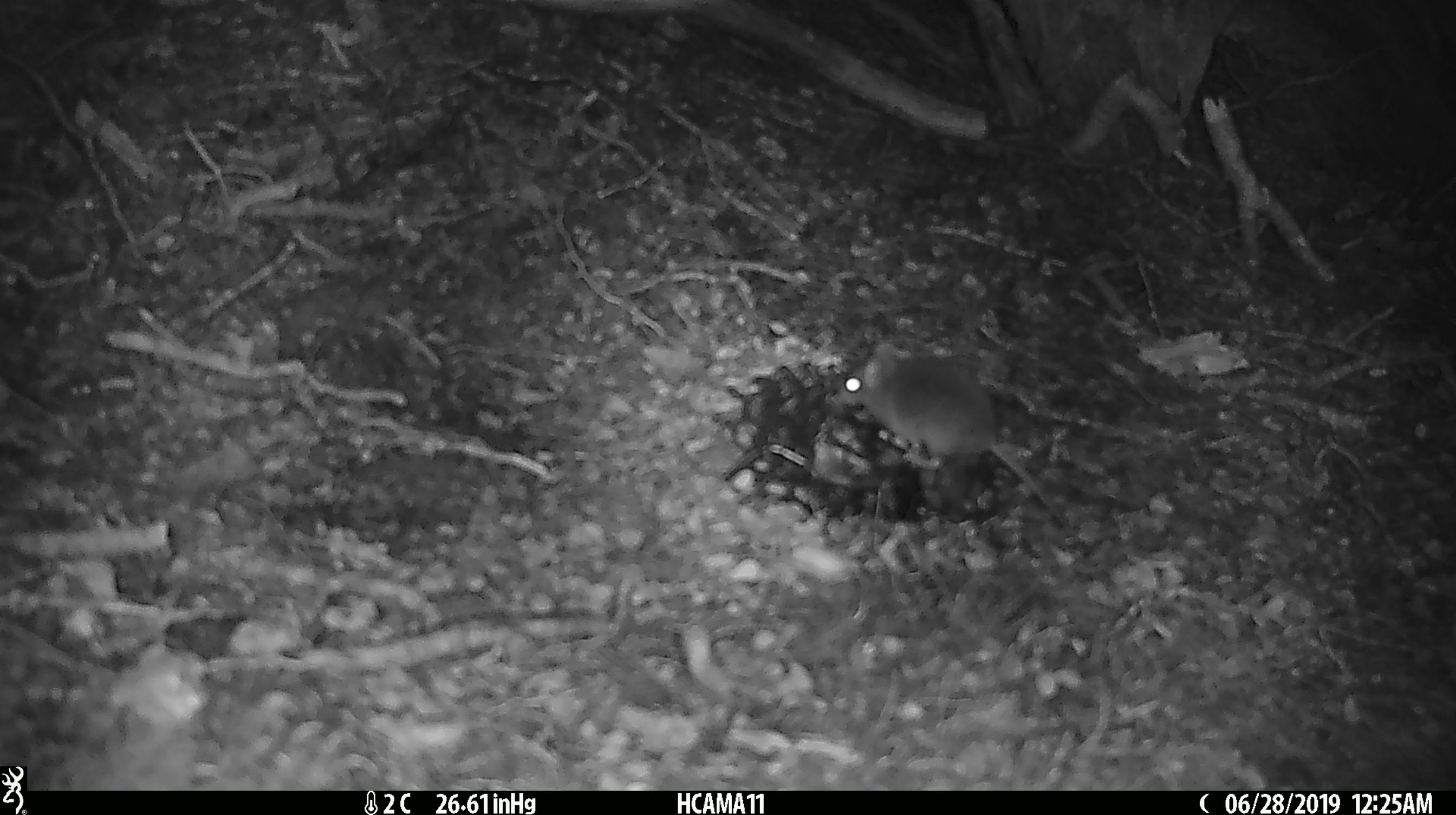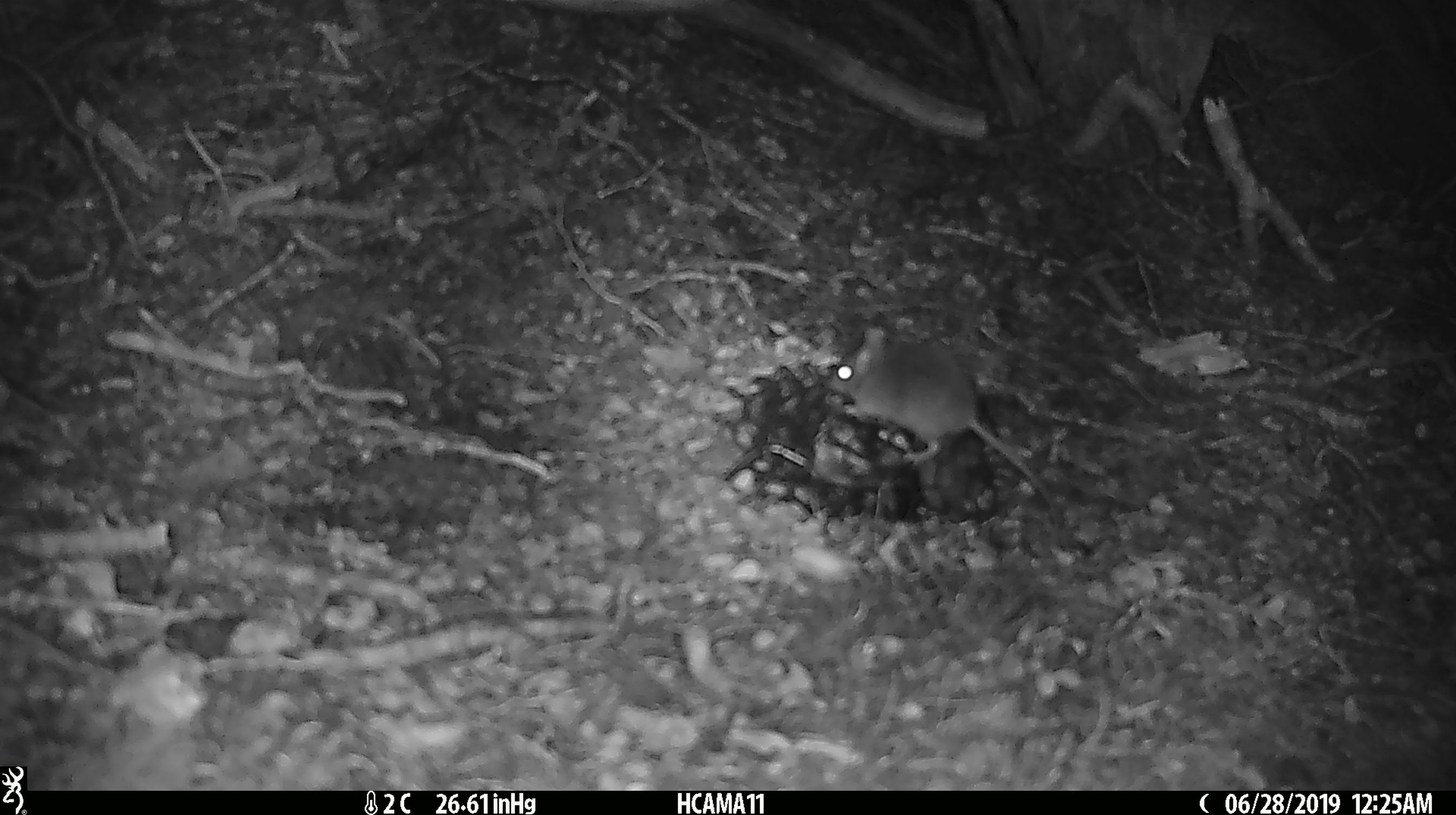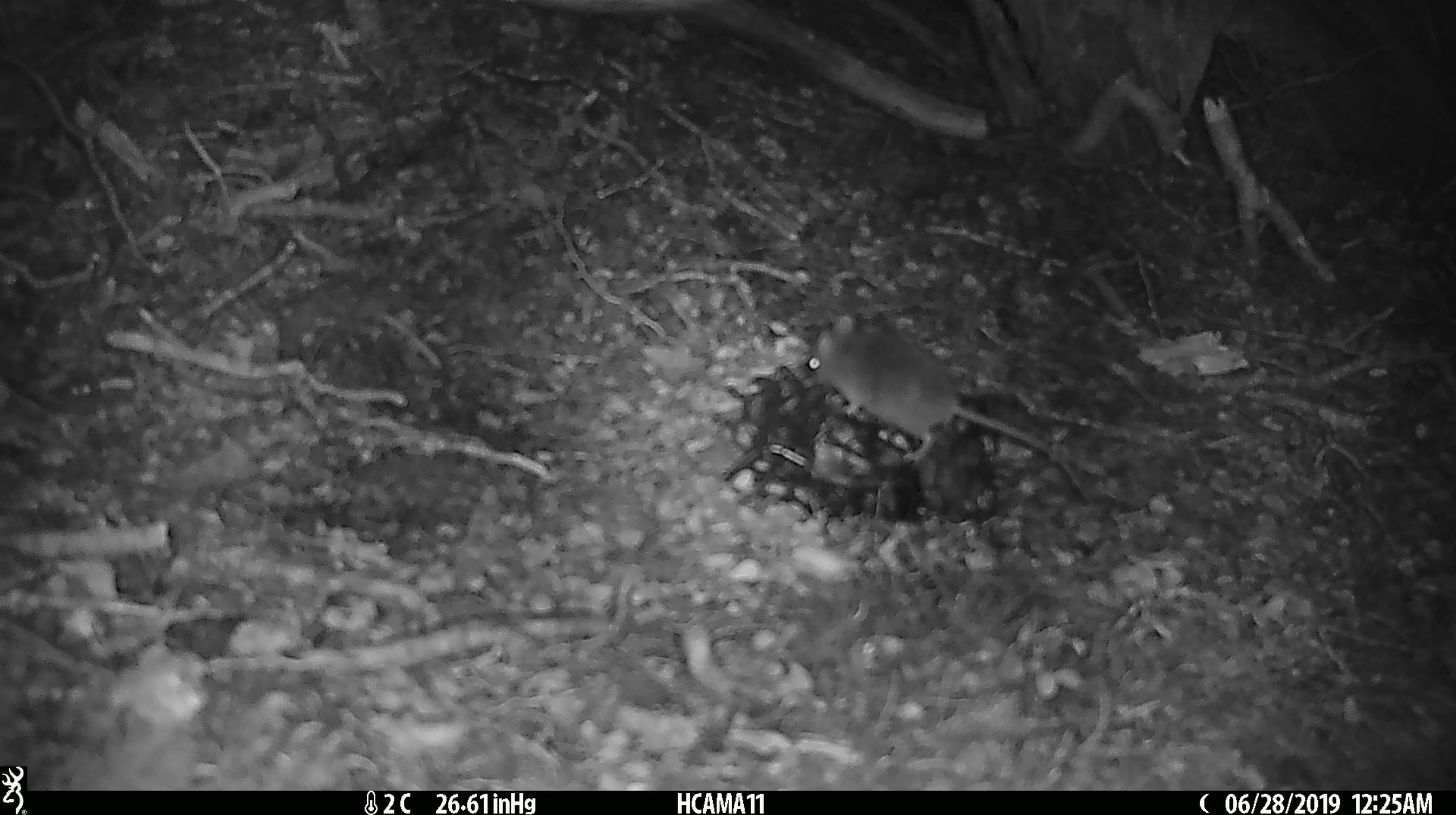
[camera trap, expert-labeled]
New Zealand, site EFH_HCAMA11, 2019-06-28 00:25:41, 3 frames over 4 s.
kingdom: Animalia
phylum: Chordata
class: Mammalia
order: Rodentia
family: Muridae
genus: Mus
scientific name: Mus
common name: mouse